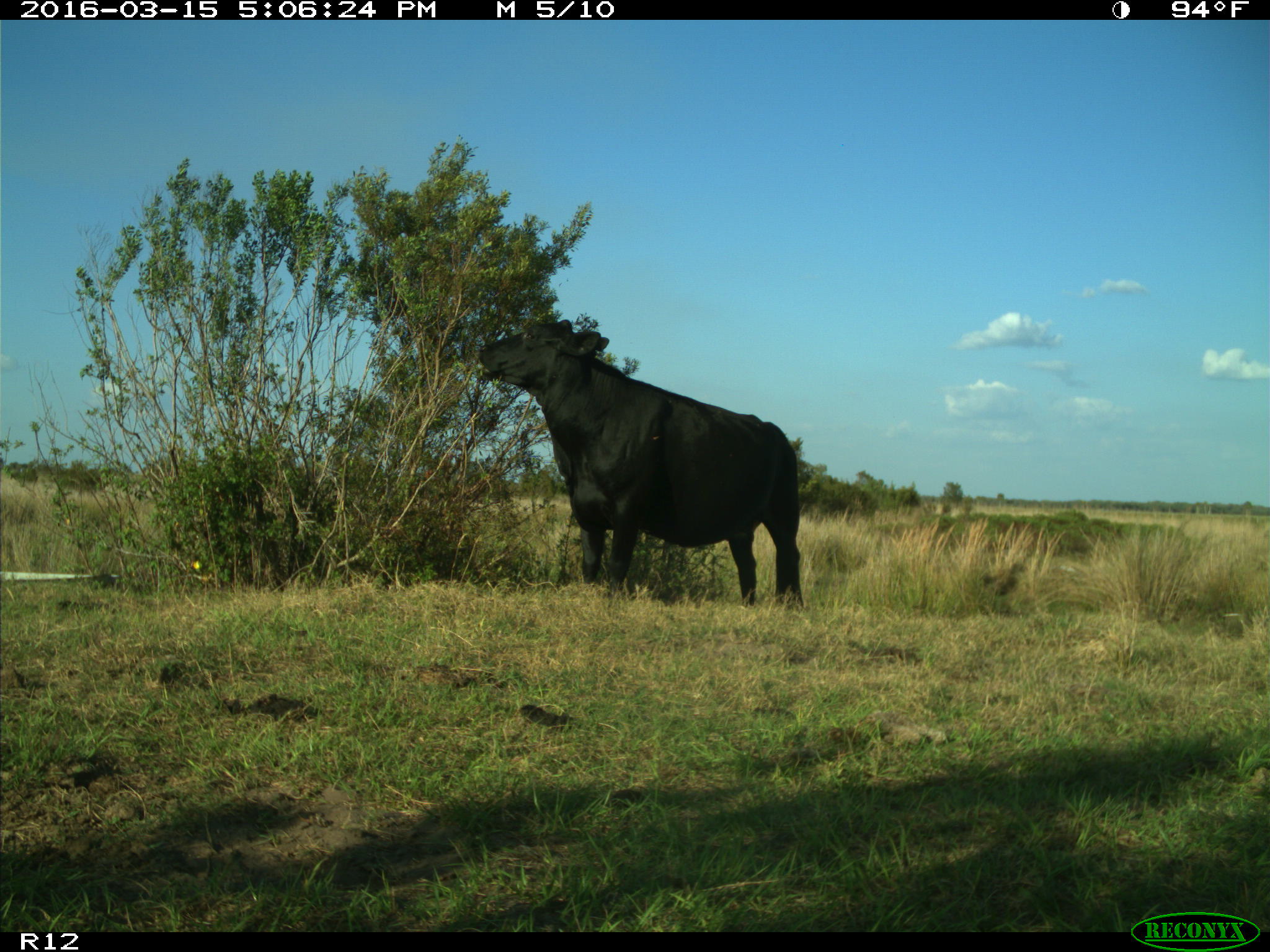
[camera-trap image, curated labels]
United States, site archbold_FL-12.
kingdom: Animalia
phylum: Chordata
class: Mammalia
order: Artiodactyla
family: Bovidae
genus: Bos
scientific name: Bos taurus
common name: domestic cow